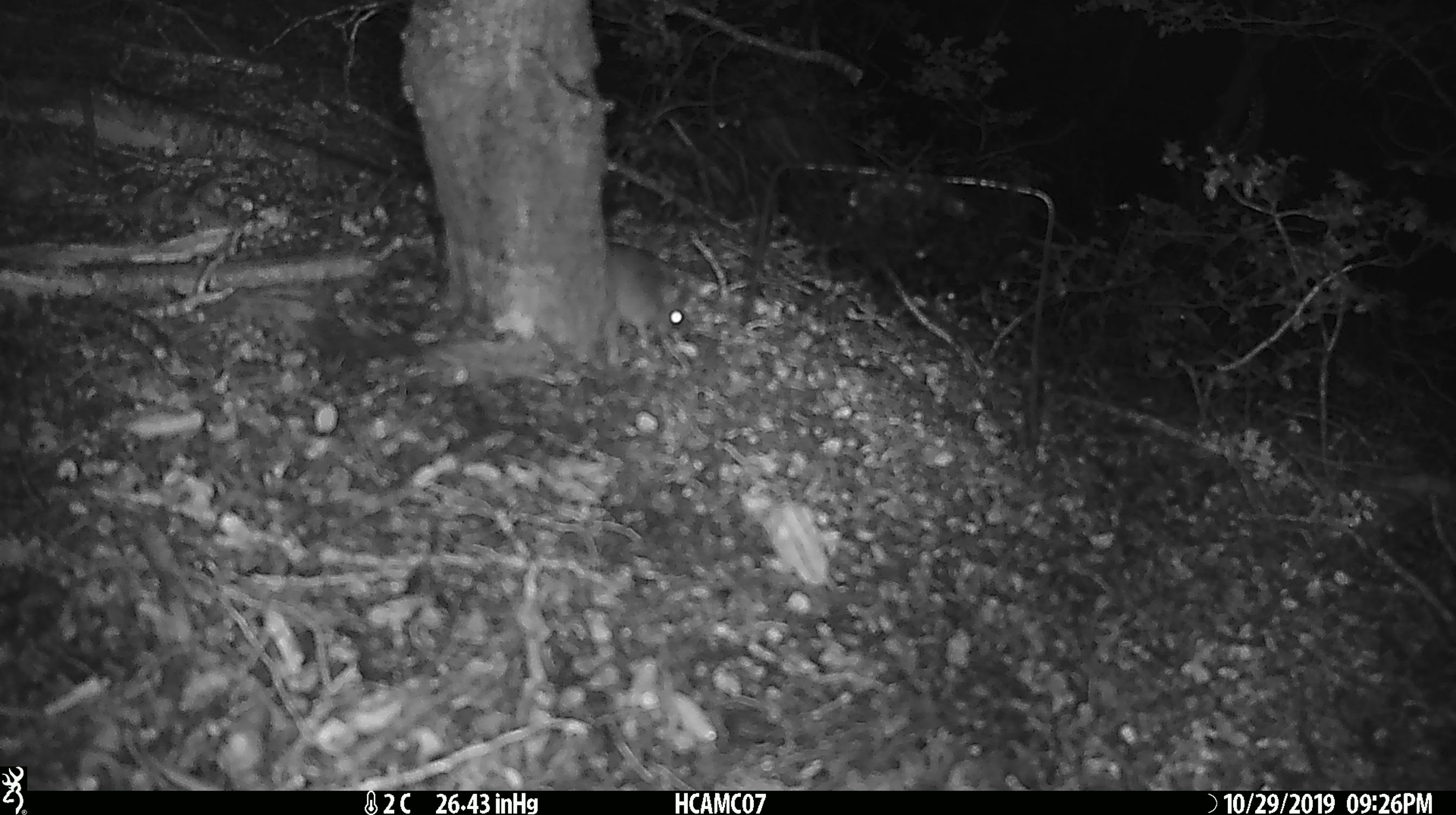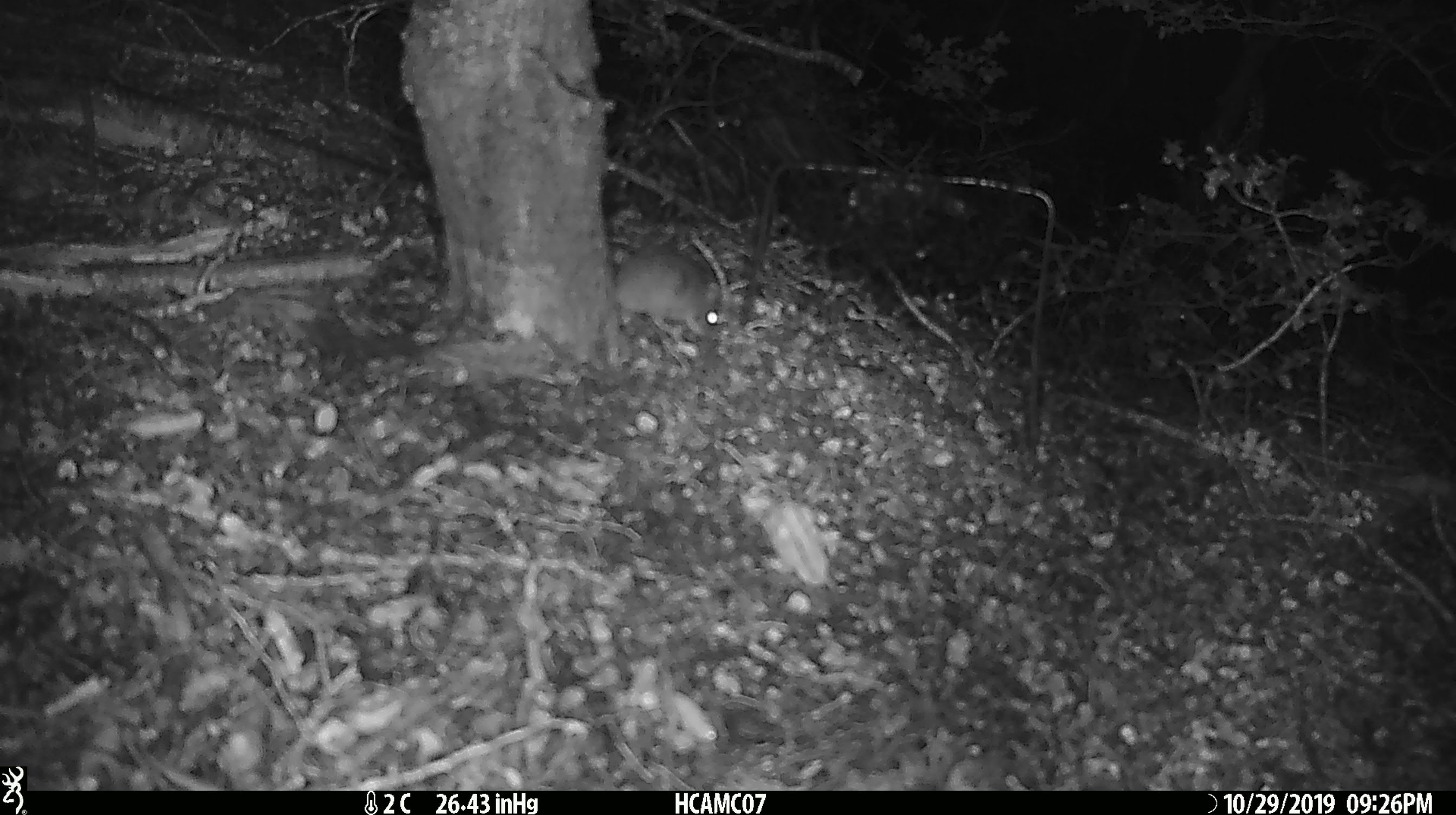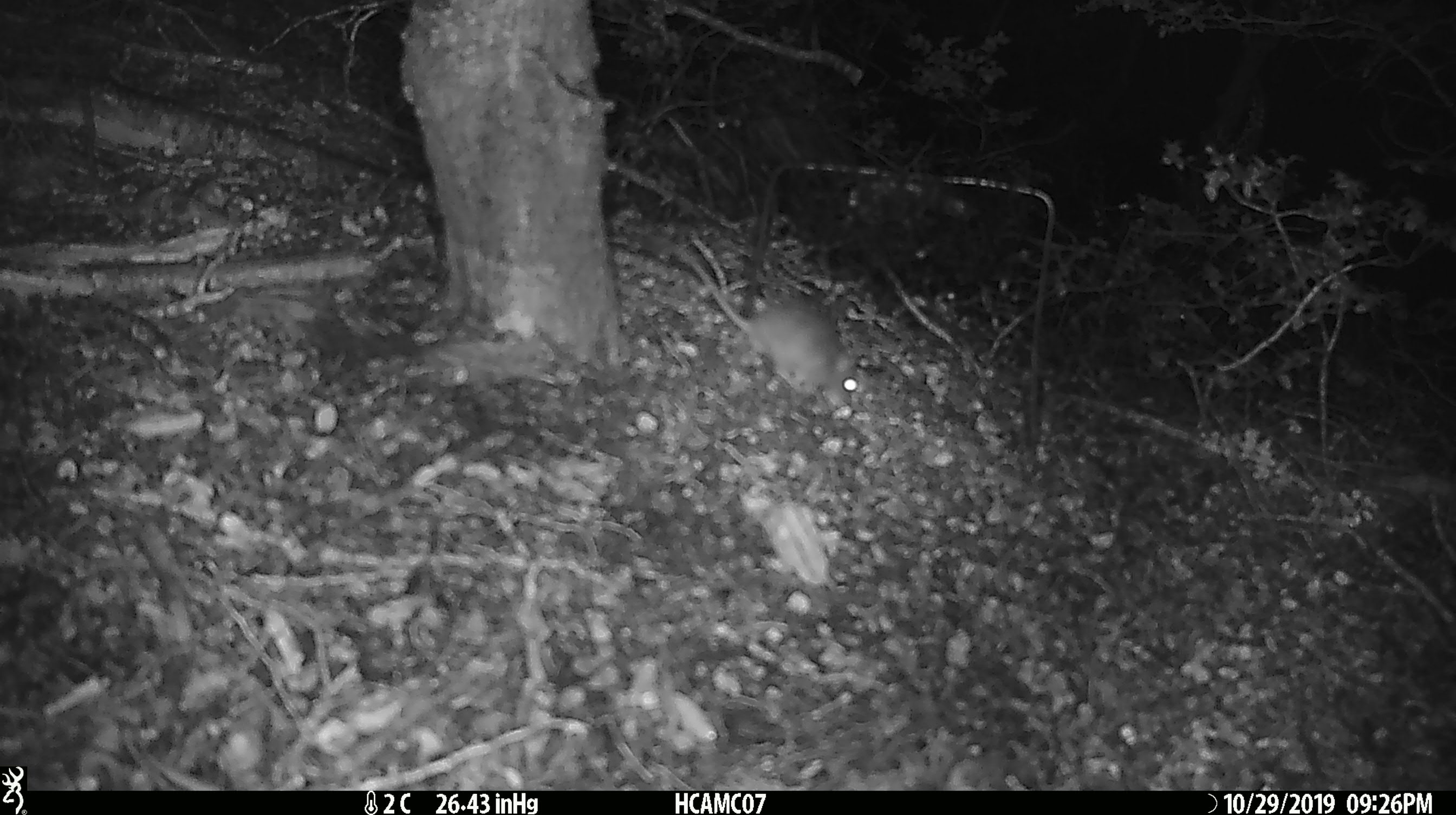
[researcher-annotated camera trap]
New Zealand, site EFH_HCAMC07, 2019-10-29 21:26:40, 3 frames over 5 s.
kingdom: Animalia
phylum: Chordata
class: Mammalia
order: Rodentia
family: Muridae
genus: Mus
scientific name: Mus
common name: mouse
Mouse (Mus).